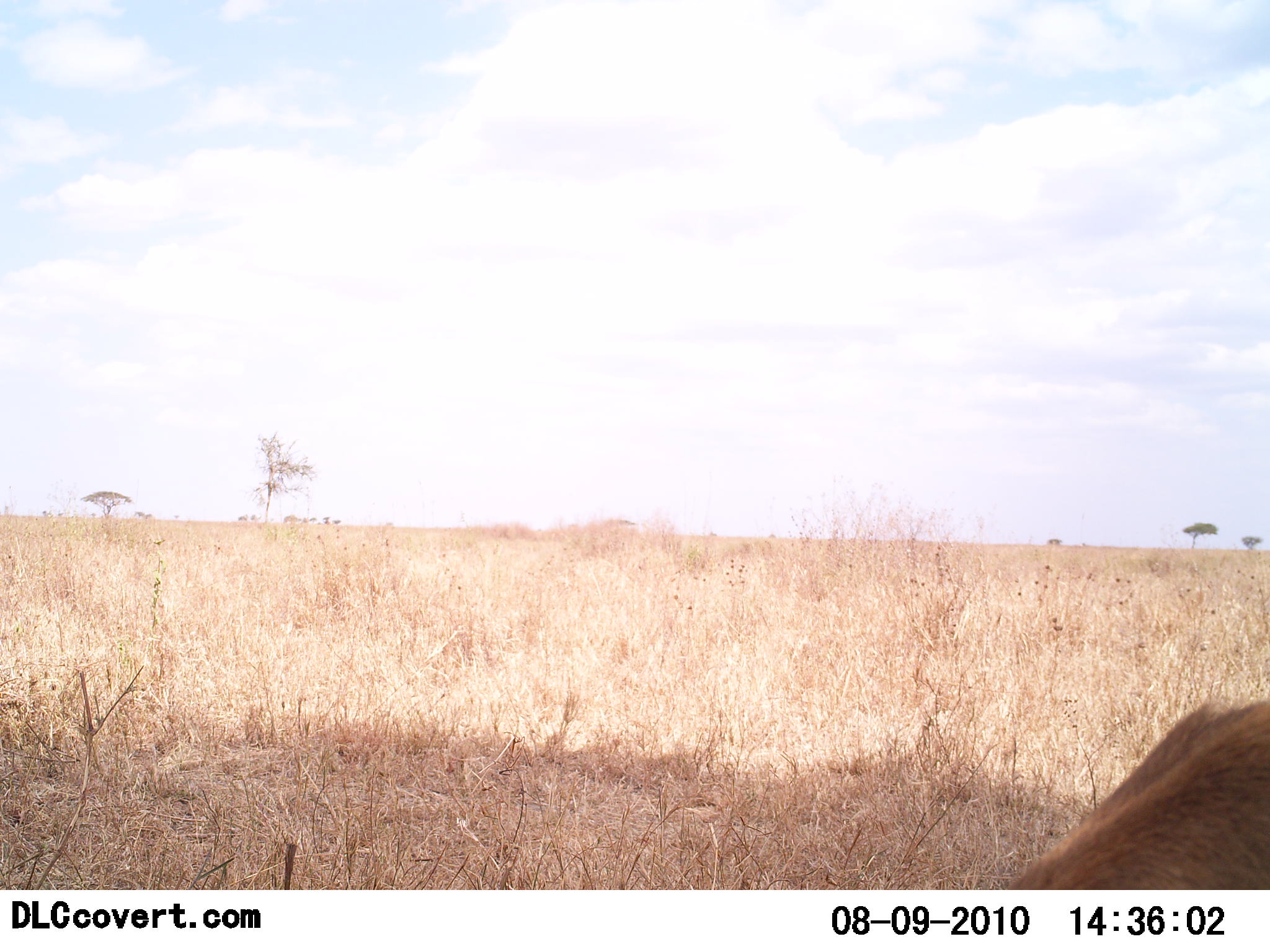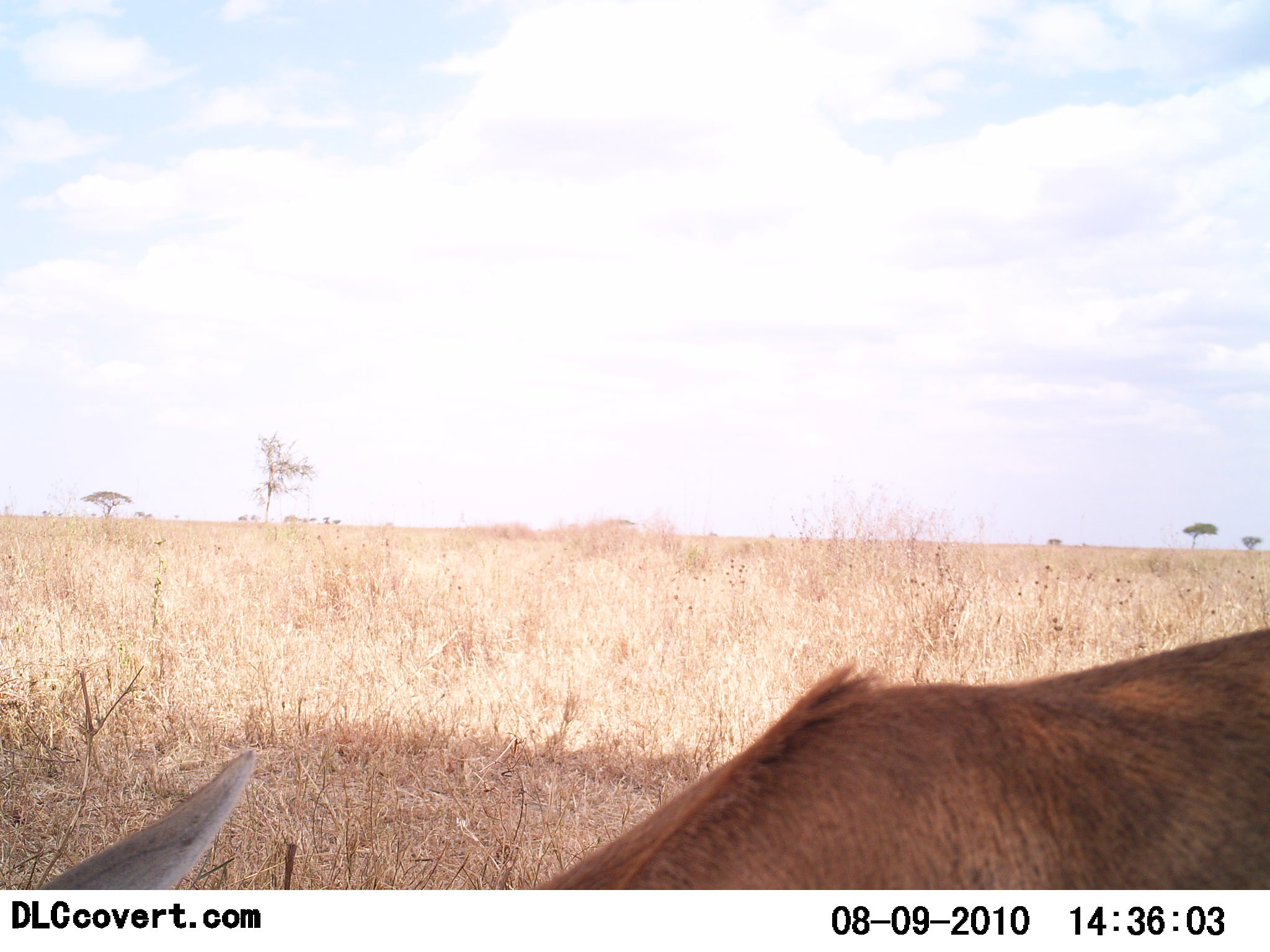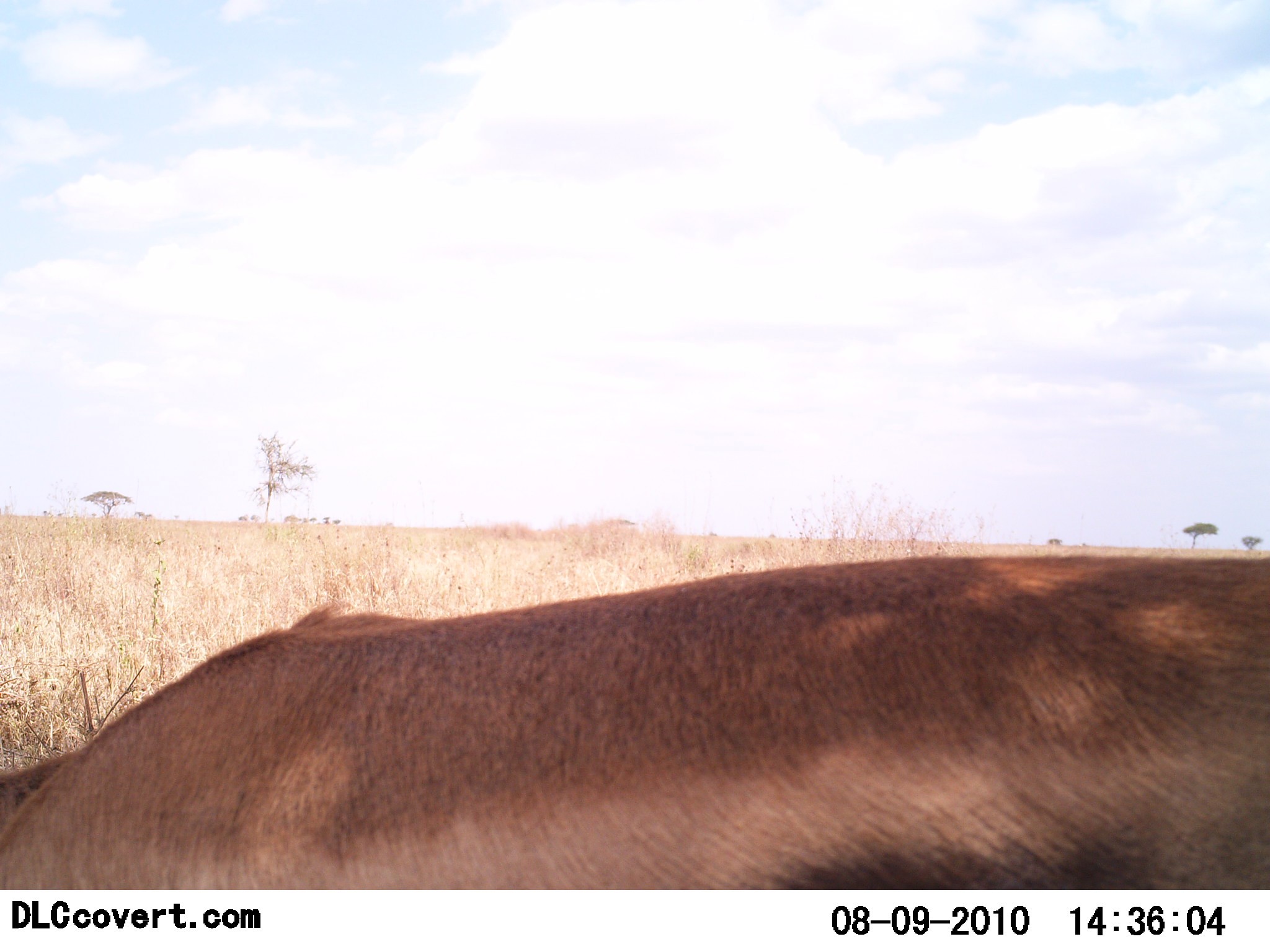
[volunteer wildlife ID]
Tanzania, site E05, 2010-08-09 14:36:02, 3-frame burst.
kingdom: Animalia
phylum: Chordata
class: Mammalia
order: Artiodactyla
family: Bovidae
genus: Eudorcas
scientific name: Eudorcas thomsonii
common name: thomson's gazelle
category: gazellethomsons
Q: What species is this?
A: Gazellethomsons (thomson's gazelle) (Eudorcas thomsonii).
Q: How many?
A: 1.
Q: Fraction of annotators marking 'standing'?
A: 29%.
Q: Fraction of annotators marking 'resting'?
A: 6%.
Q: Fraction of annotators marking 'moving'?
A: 47%.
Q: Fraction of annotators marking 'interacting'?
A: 0%.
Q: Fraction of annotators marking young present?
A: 0%.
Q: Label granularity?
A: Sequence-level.